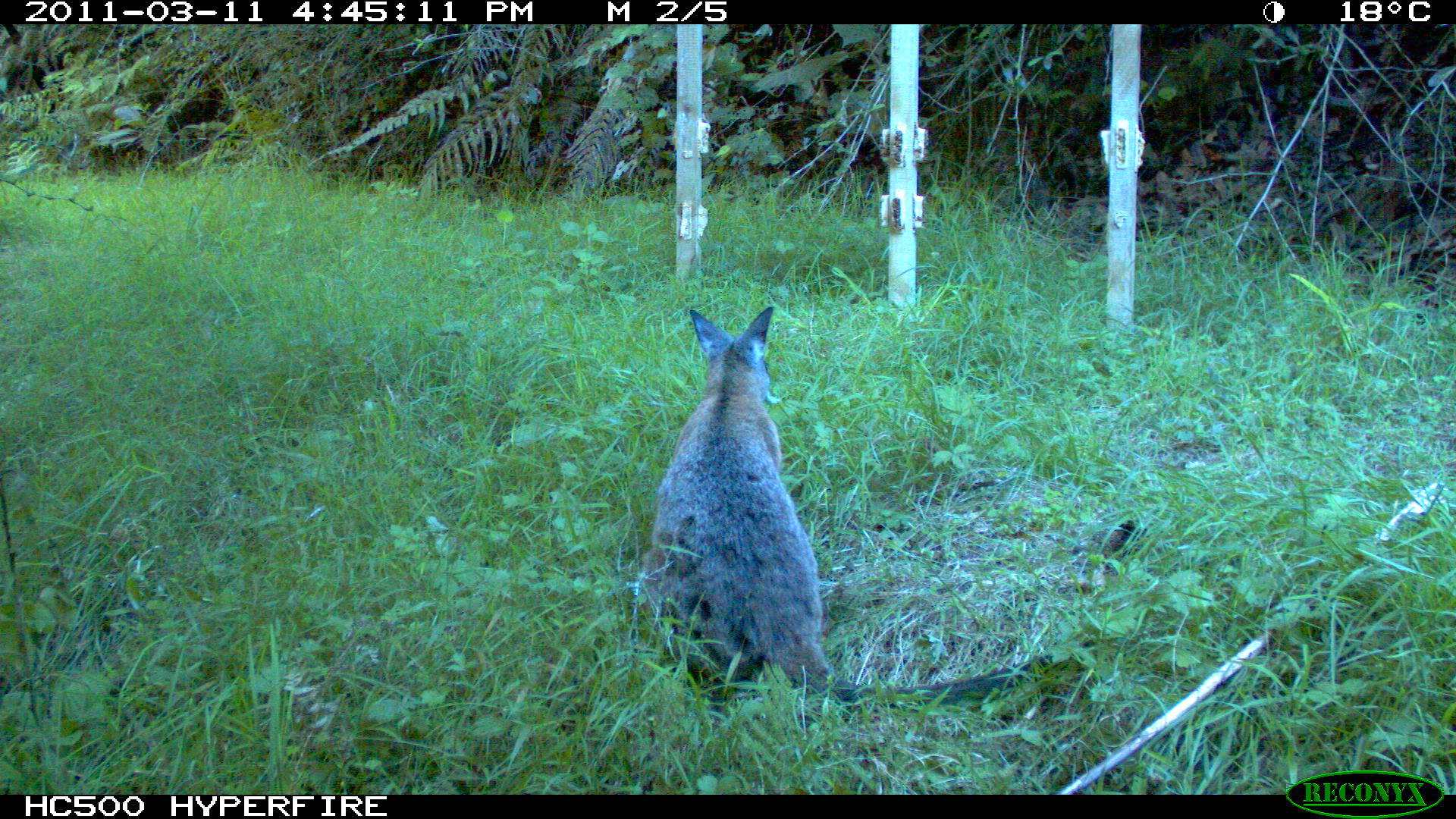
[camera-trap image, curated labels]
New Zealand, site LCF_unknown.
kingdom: Animalia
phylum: Chordata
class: Mammalia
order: Diprotodontia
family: Macropodidae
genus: Notamacropus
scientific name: Notamacropus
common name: wallaby